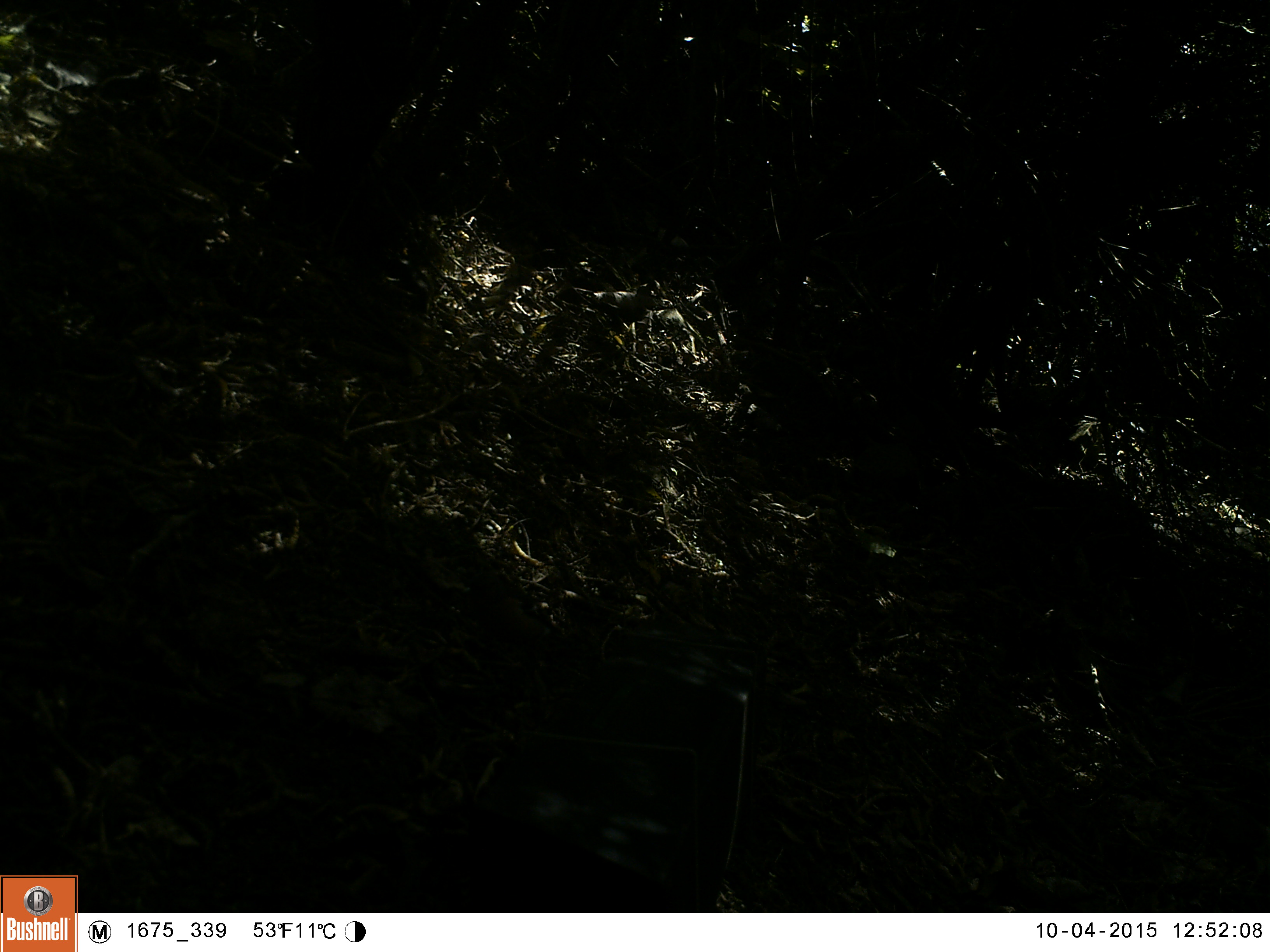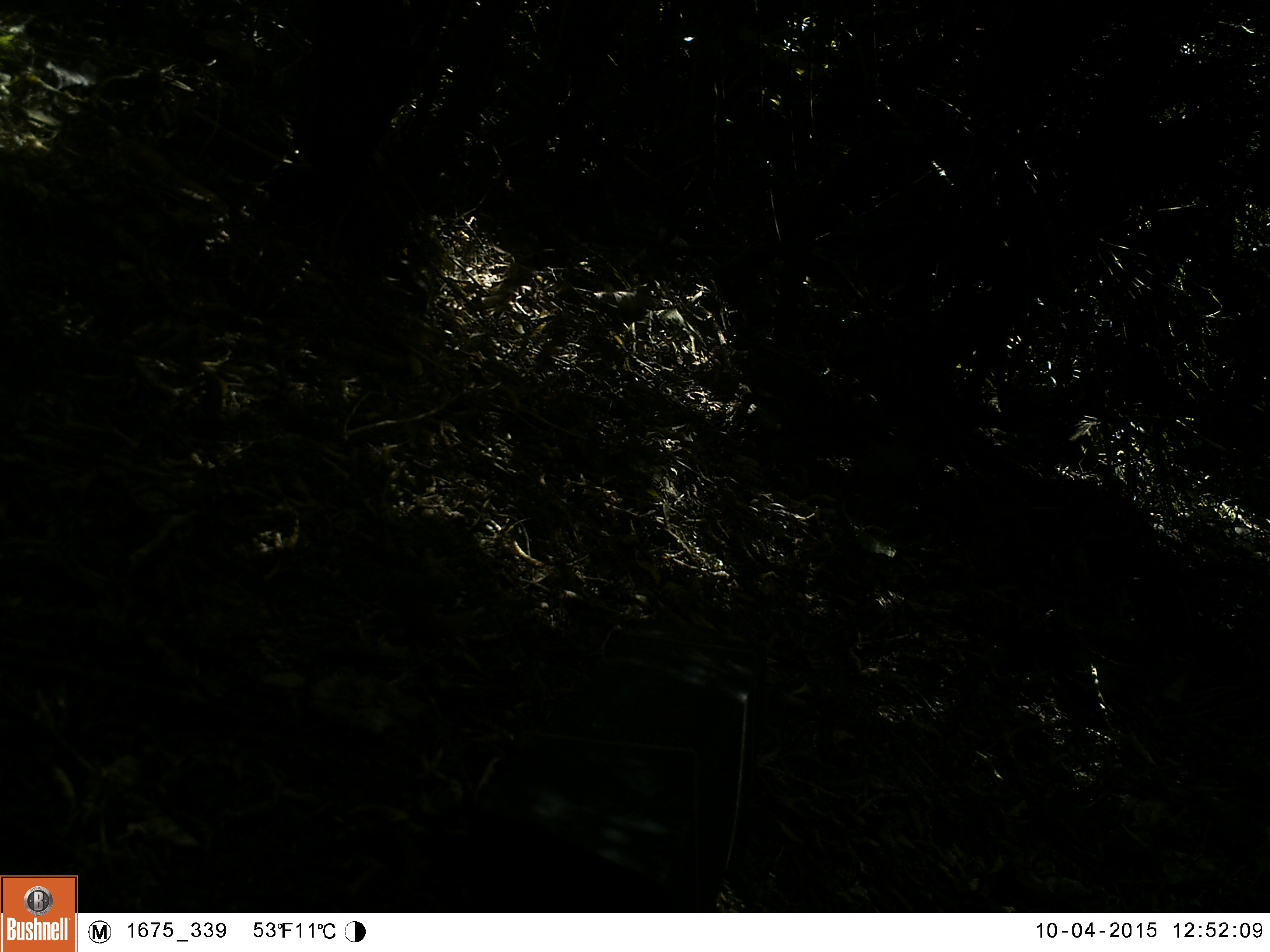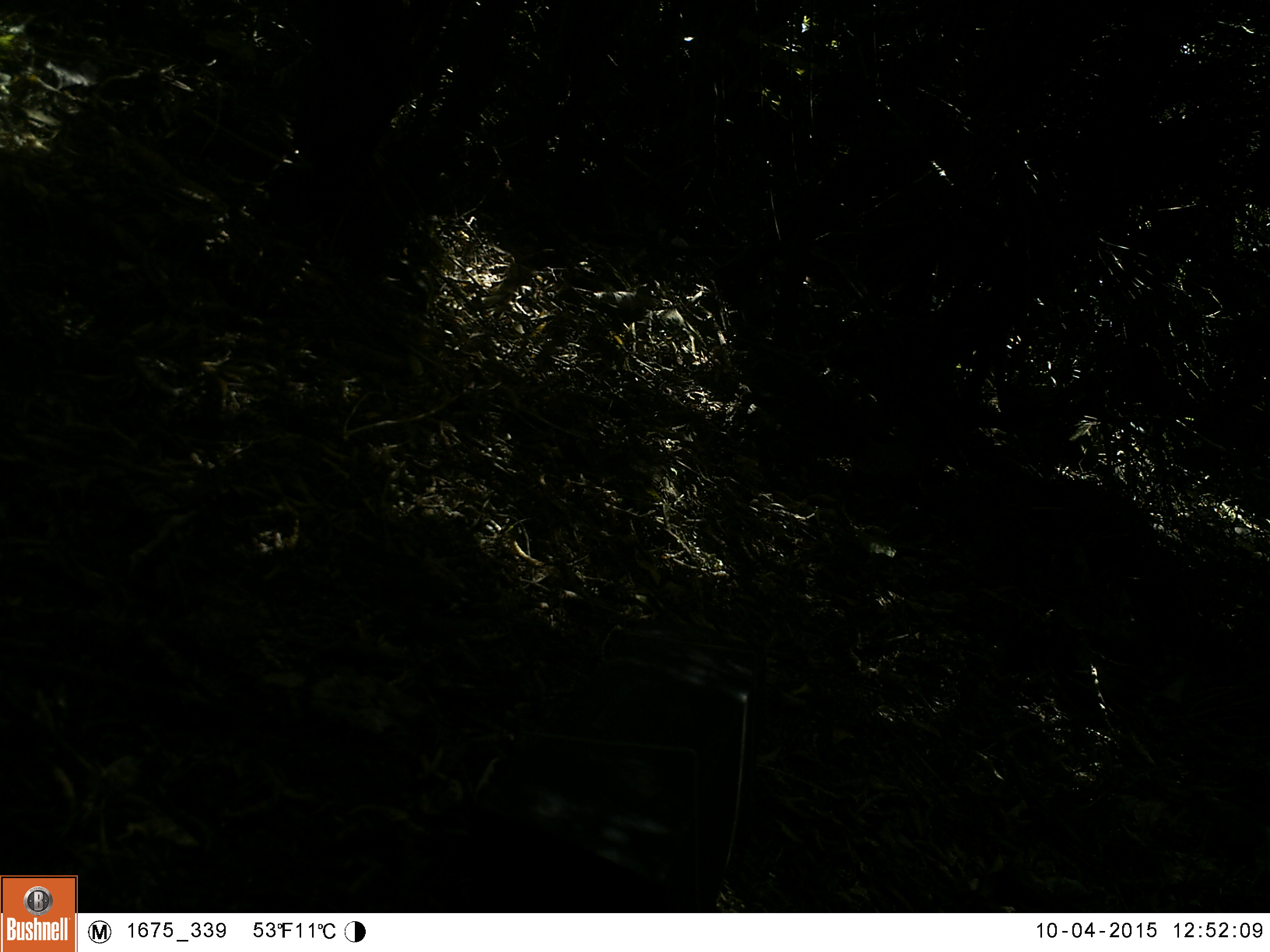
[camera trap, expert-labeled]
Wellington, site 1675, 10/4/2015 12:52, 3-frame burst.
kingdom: Animalia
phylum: Chordata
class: Aves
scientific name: Aves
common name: bird